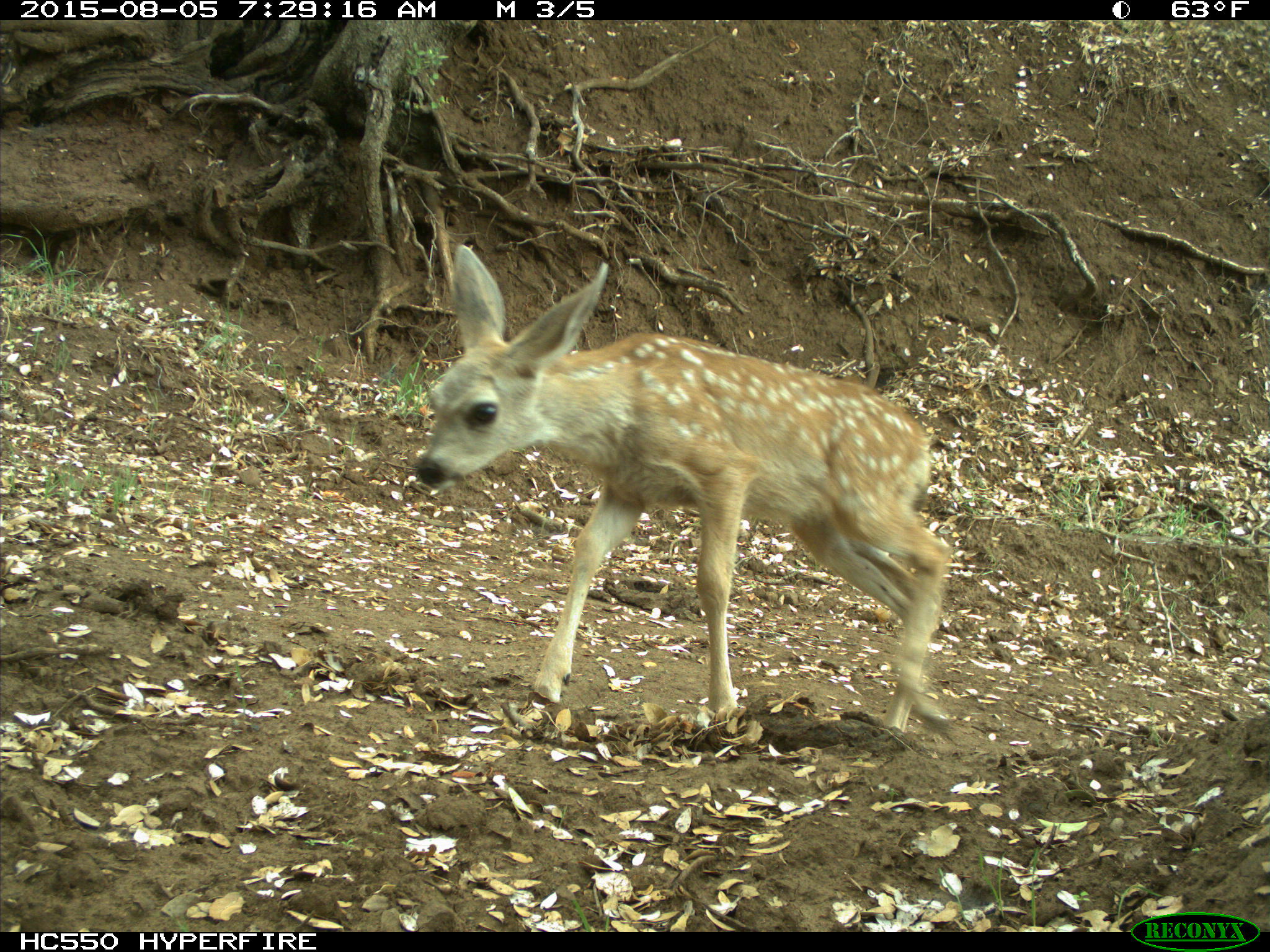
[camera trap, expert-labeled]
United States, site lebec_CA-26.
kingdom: Animalia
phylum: Chordata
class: Mammalia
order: Artiodactyla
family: Cervidae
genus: Odocoileus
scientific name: Odocoileus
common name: deer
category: unidentified deer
Unidentified deer (deer) (Odocoileus).